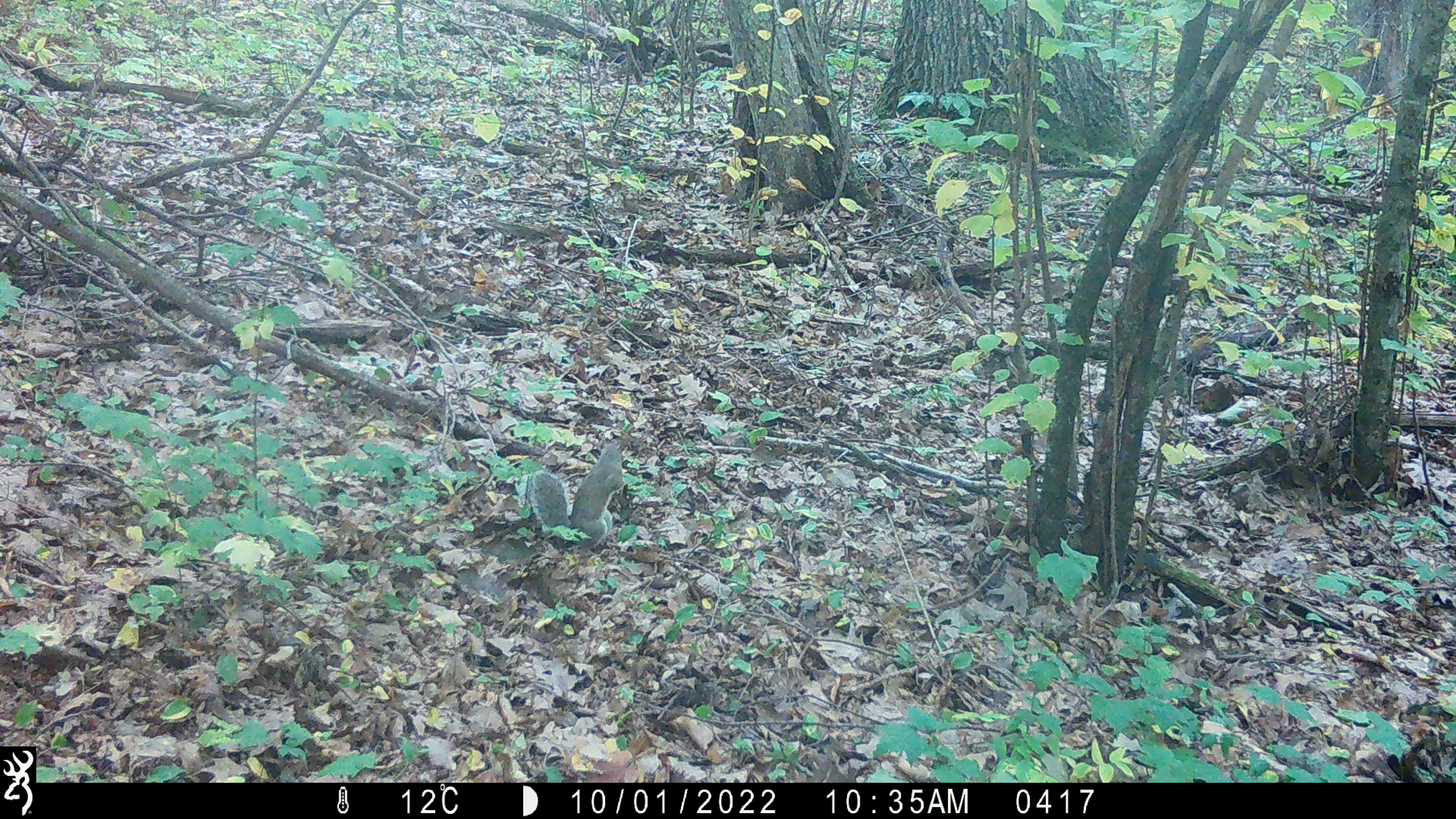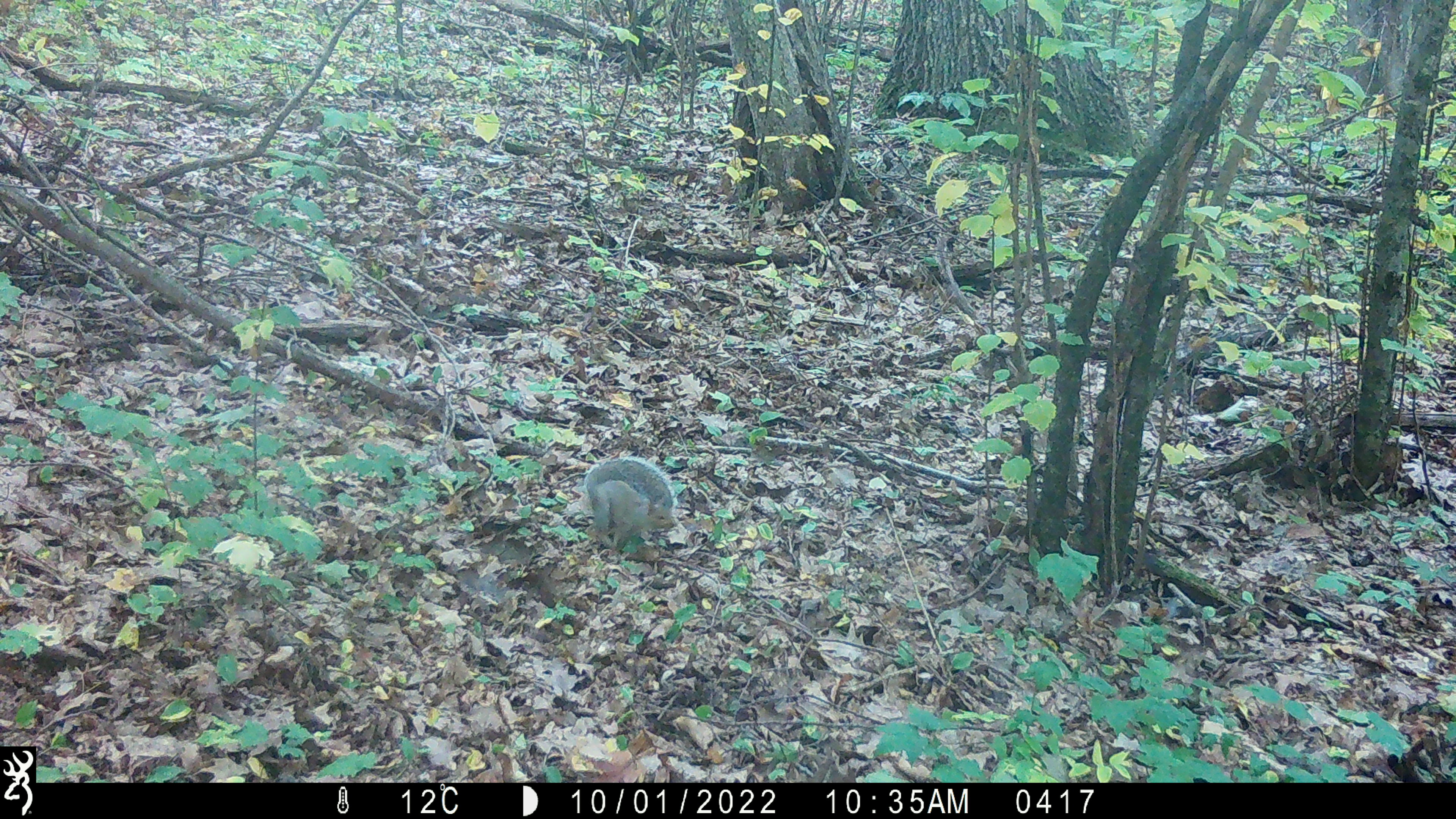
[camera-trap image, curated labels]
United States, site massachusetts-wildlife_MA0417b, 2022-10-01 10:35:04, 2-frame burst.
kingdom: Animalia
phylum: Chordata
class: Mammalia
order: Rodentia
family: Sciuridae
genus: Sciurus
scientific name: Sciurus carolinensis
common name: gray squirrel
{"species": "gray squirrel (Sciurus carolinensis)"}